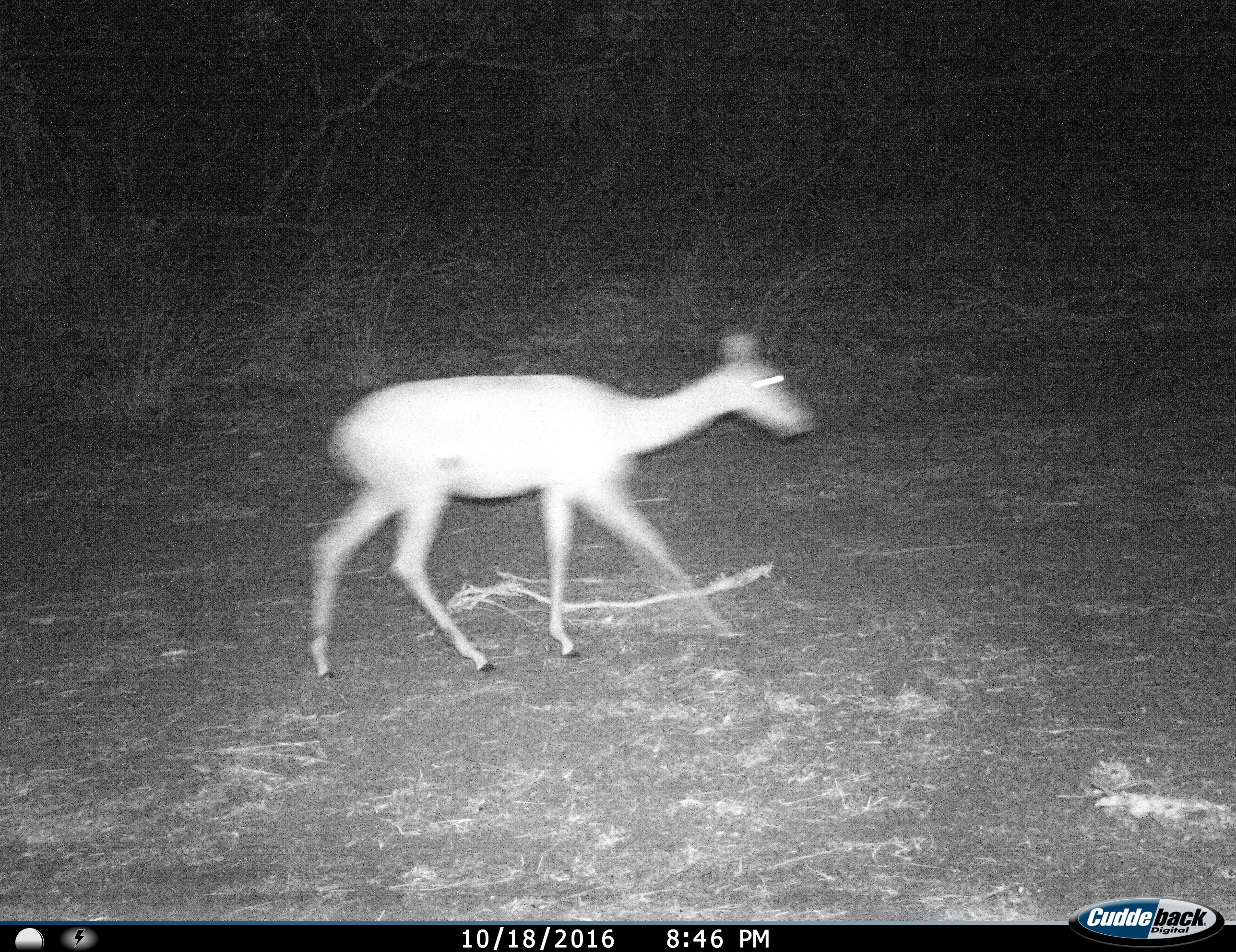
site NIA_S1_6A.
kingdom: Animalia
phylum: Chordata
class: Mammalia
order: Artiodactyla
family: Bovidae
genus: Aepyceros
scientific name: Aepyceros melampus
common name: impala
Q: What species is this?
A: Impala (Aepyceros melampus).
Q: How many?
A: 1.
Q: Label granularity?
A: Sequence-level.